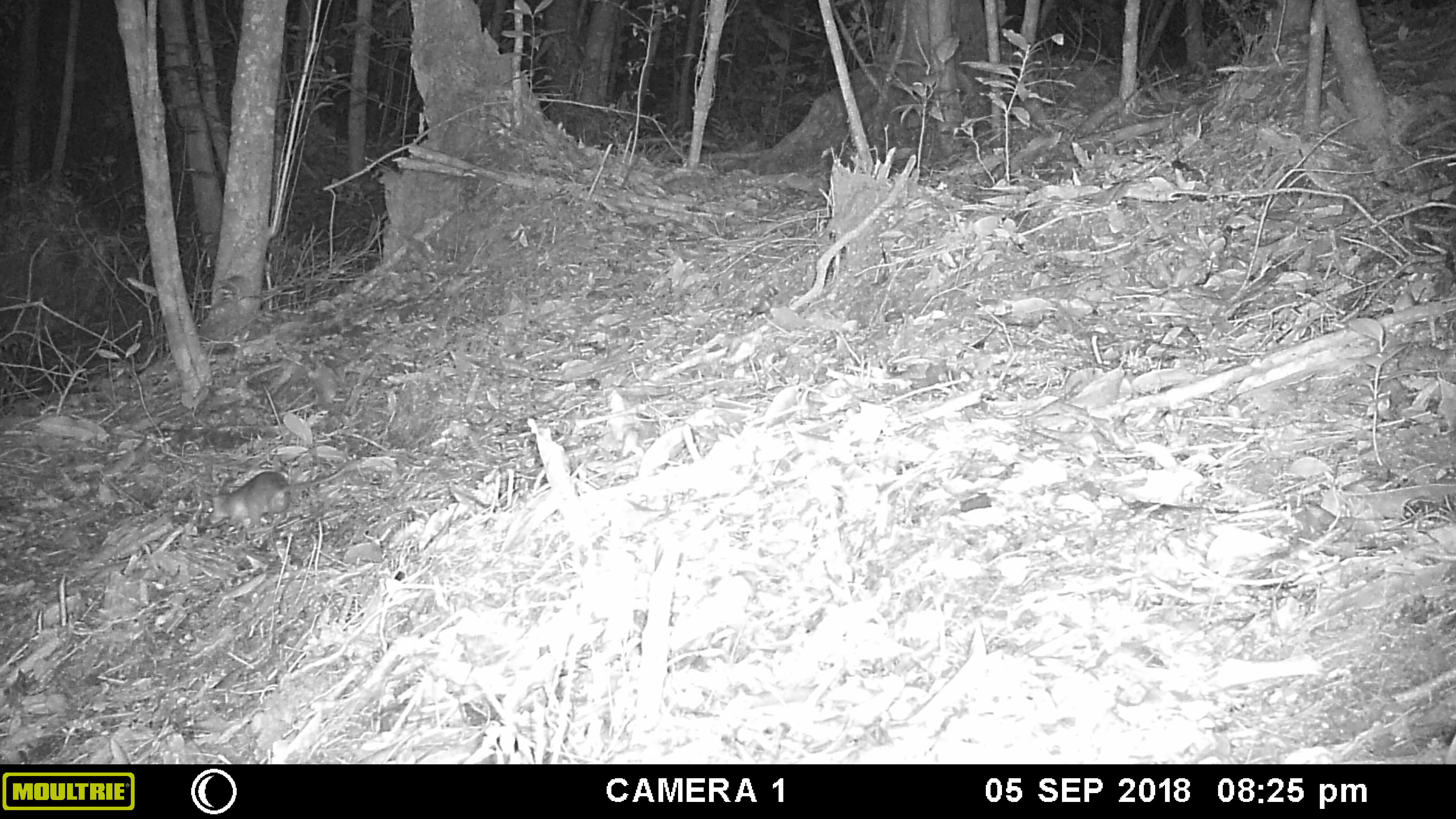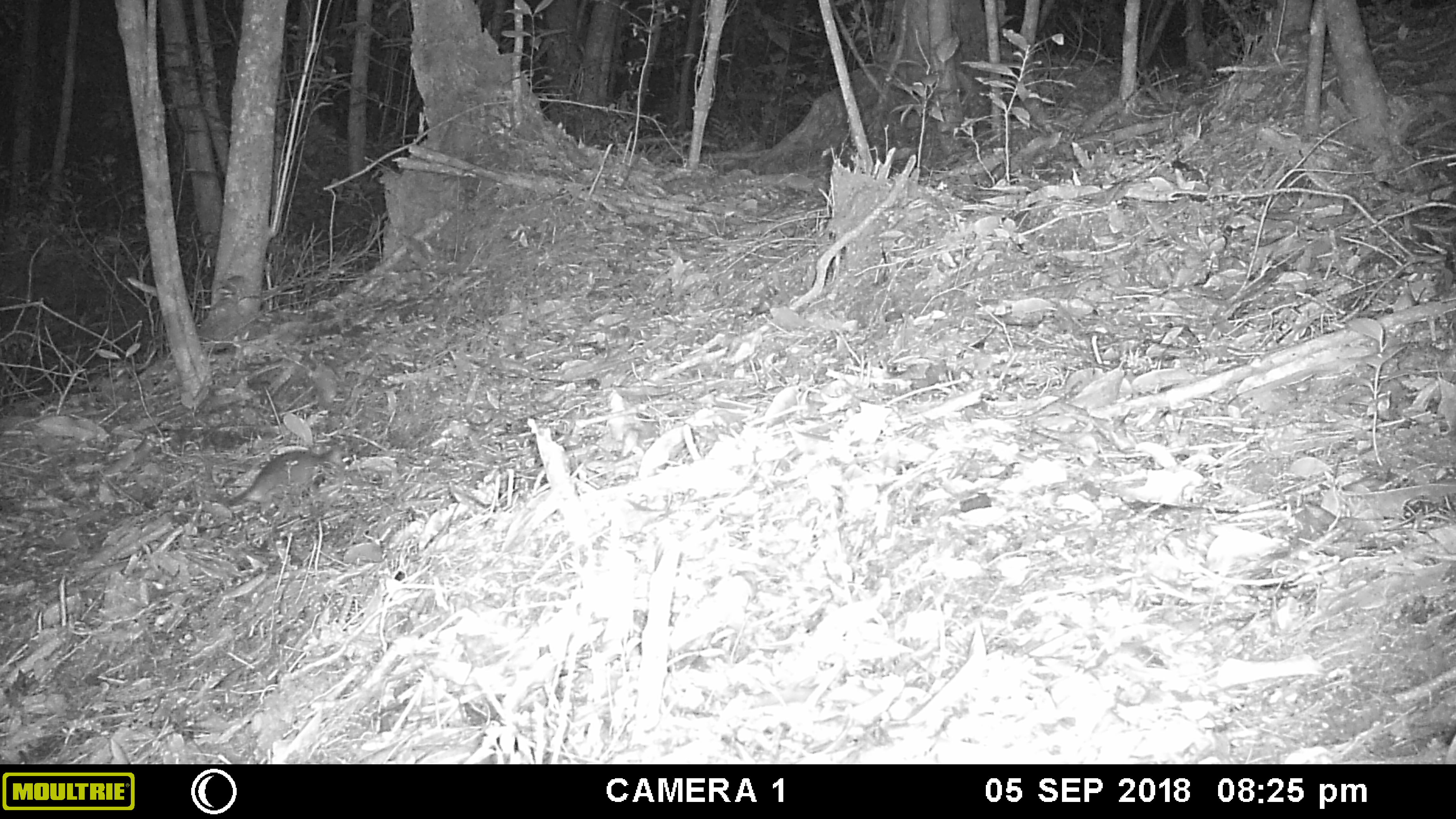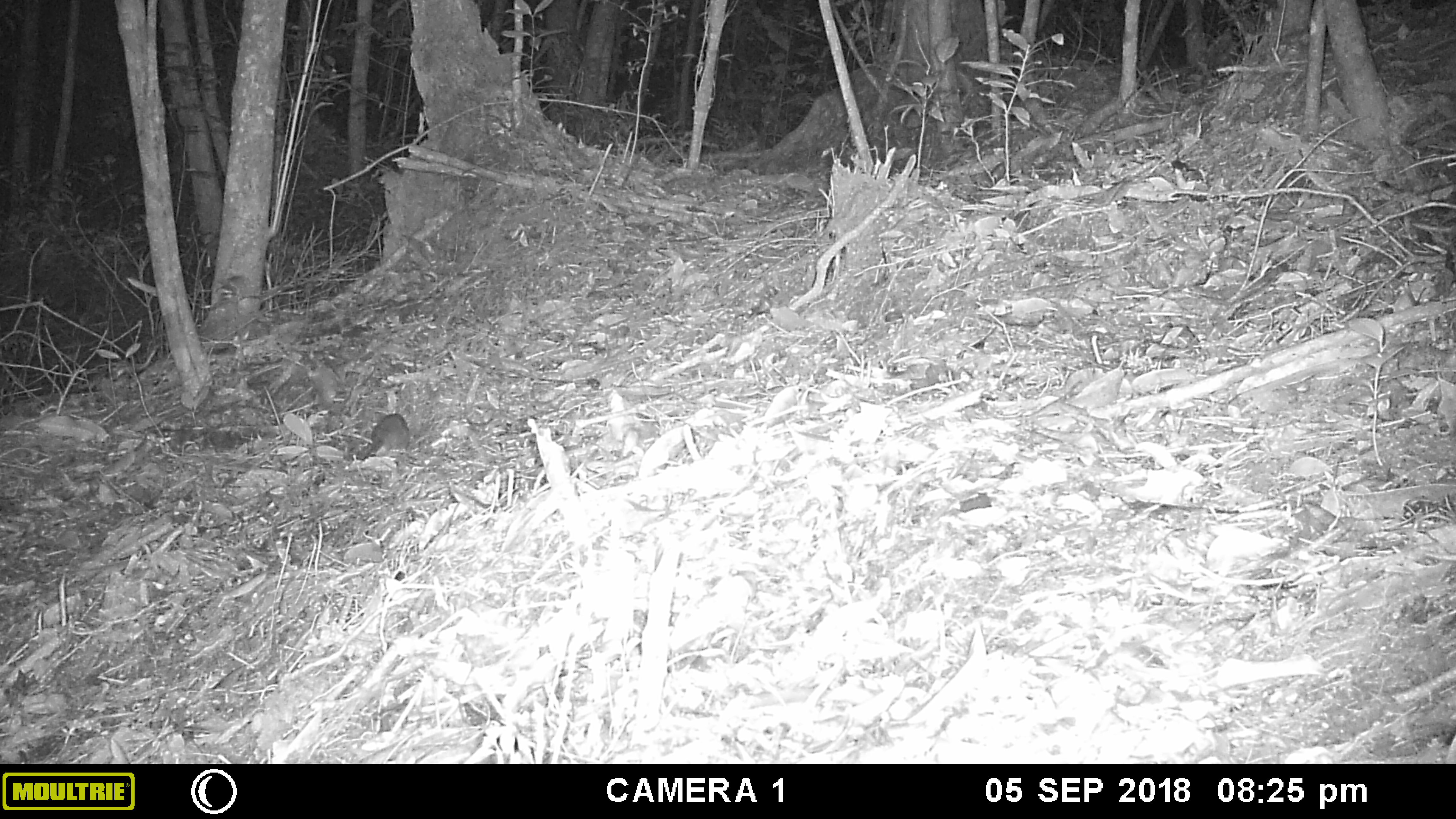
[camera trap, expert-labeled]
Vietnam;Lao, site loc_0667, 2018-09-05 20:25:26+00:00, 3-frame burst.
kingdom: Animalia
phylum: Chordata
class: Mammalia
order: Rodentia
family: Muridae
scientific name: Muridae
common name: old-world mice and rats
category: unidentified murid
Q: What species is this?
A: Unidentified murid (old-world mice and rats) (Muridae).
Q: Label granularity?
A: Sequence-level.